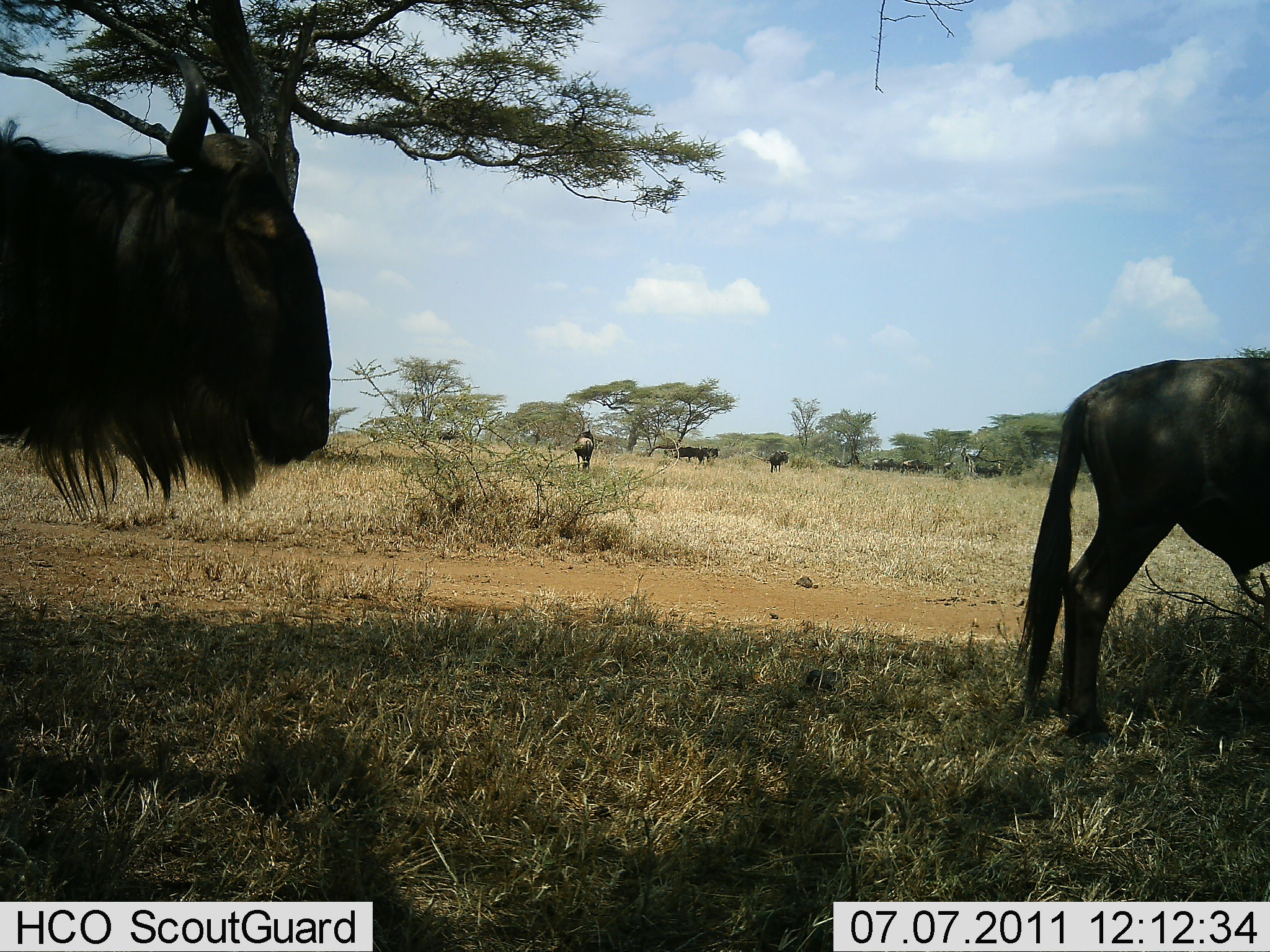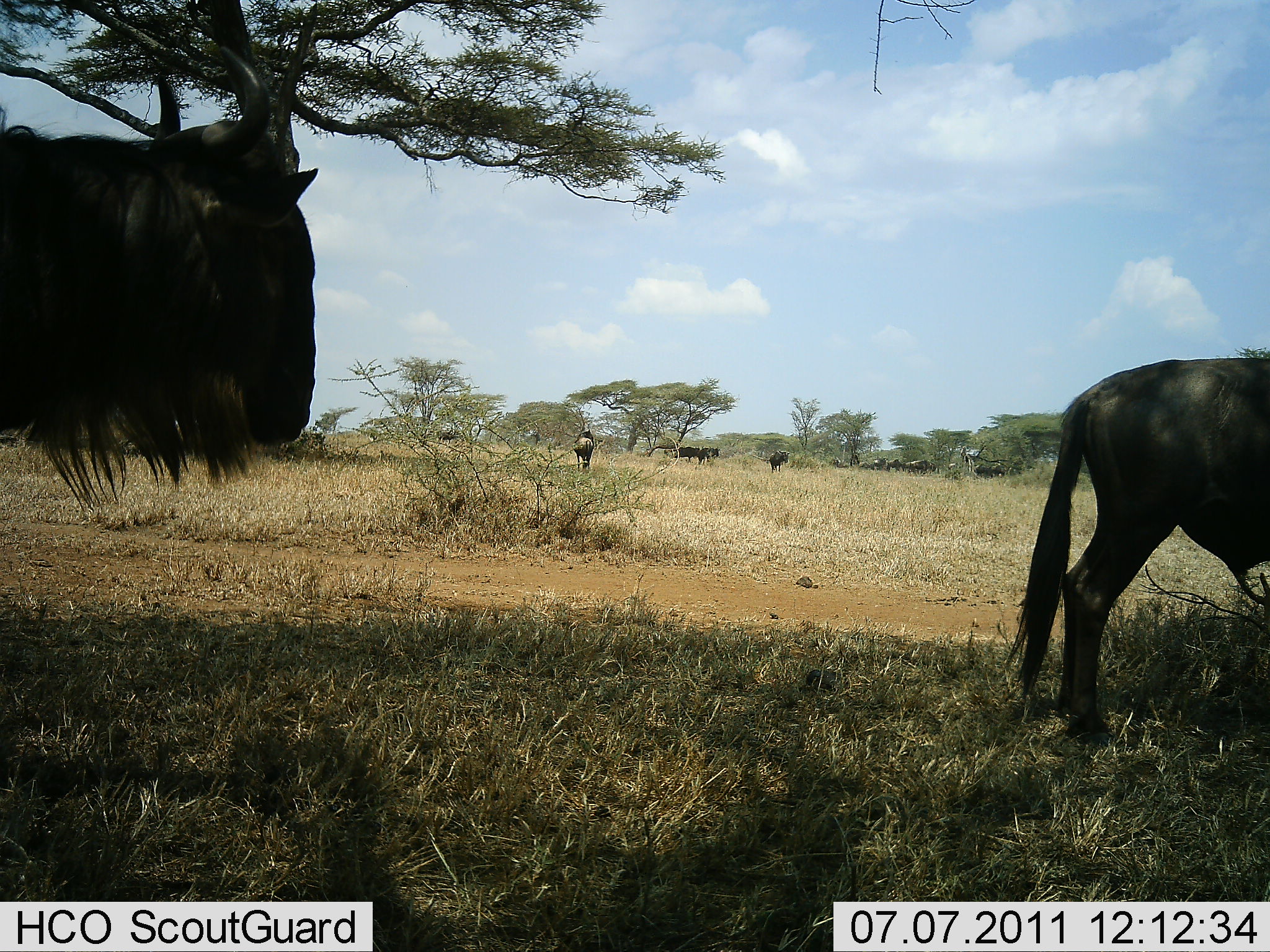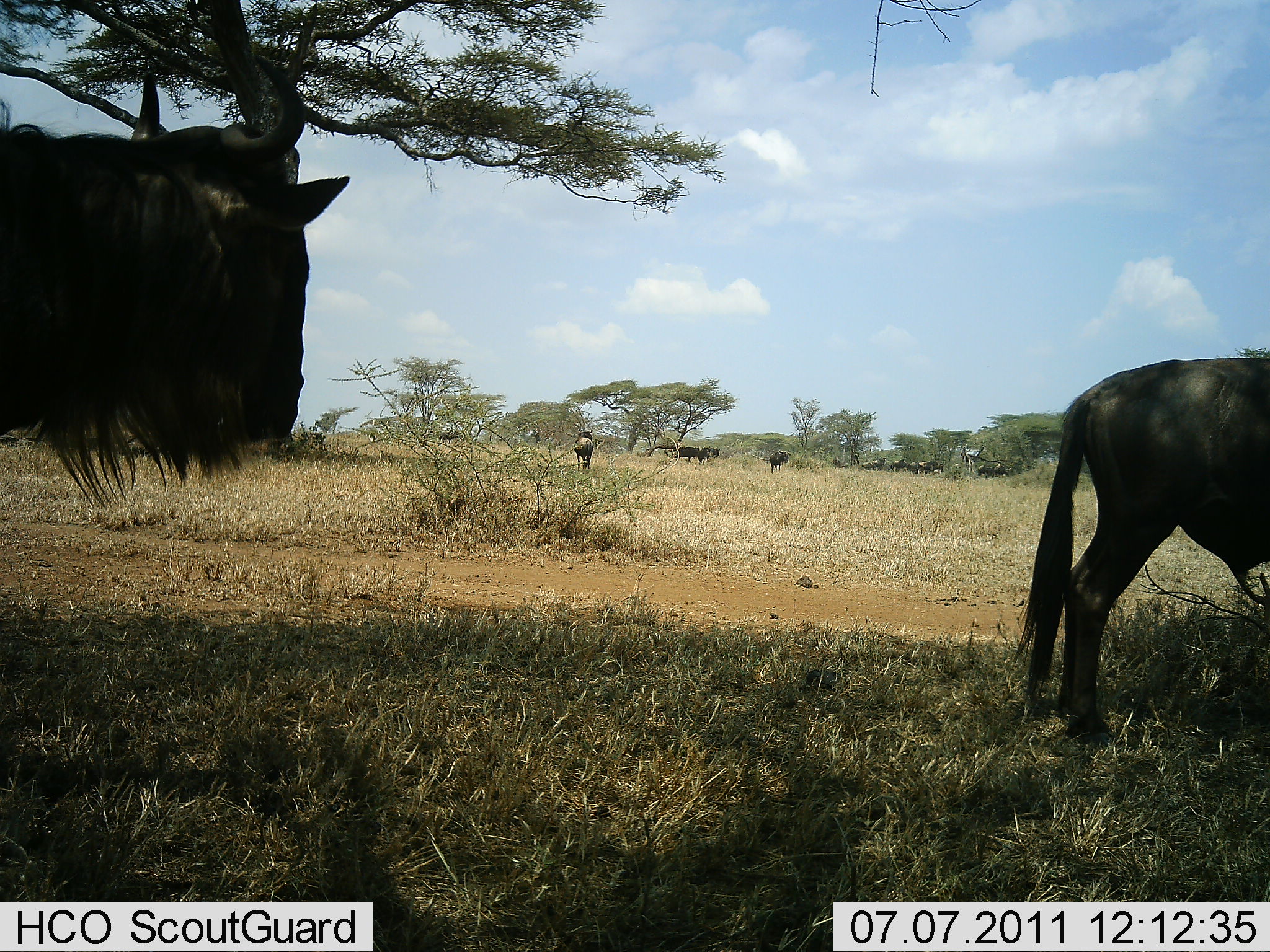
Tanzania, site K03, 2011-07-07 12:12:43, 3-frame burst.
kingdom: Animalia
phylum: Chordata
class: Mammalia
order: Artiodactyla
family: Bovidae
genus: Connochaetes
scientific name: Connochaetes taurinus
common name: blue wildebeest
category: wildebeest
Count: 11-50.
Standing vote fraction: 73%.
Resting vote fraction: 9%.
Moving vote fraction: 36%.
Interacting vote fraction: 9%.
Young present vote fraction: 0%.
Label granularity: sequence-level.